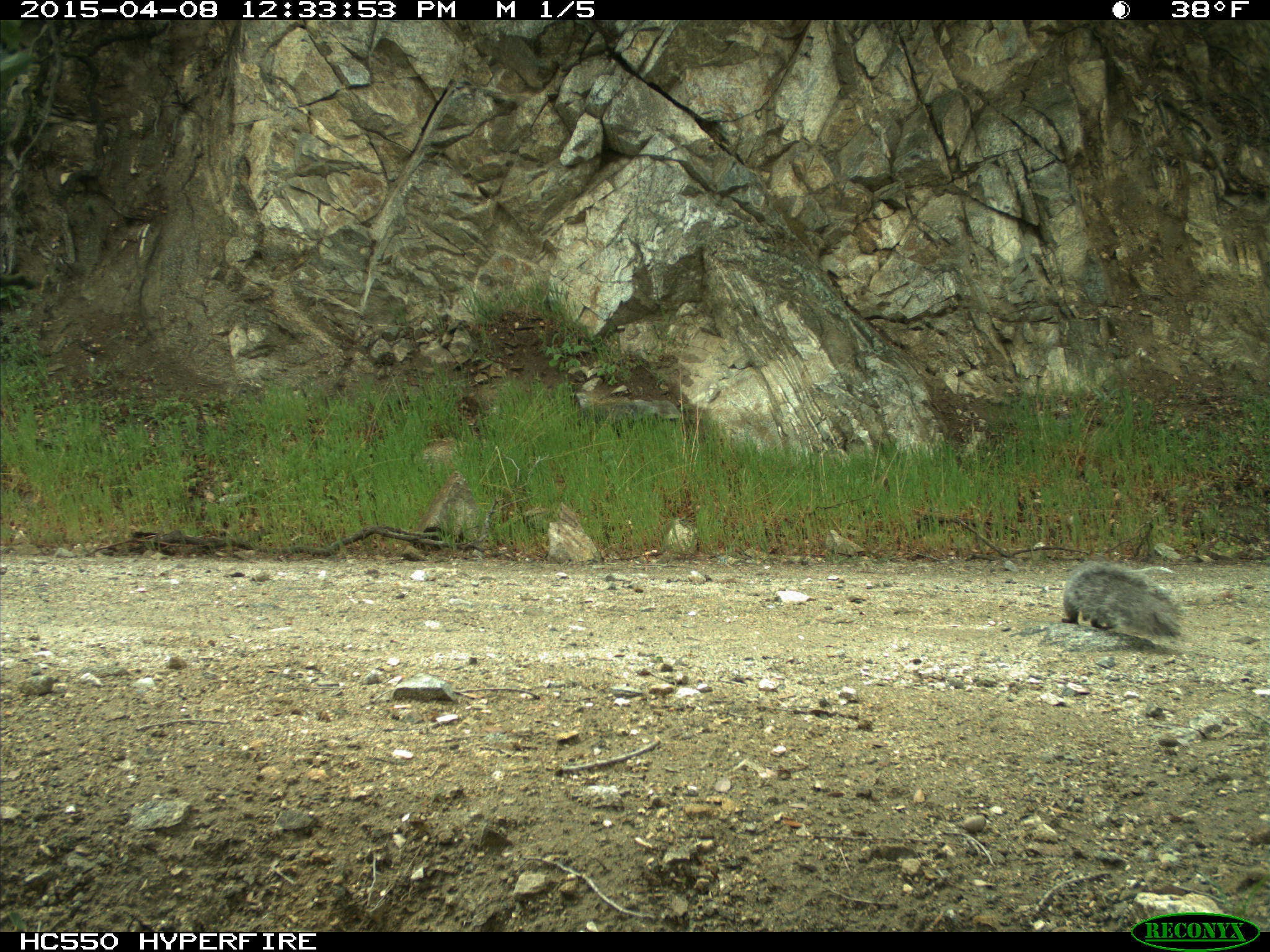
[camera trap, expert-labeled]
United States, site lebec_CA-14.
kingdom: Animalia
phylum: Chordata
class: Mammalia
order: Rodentia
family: Sciuridae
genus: Sciurus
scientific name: Sciurus carolinensis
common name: eastern gray squirrel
Sciurus carolinensis (eastern gray squirrel).